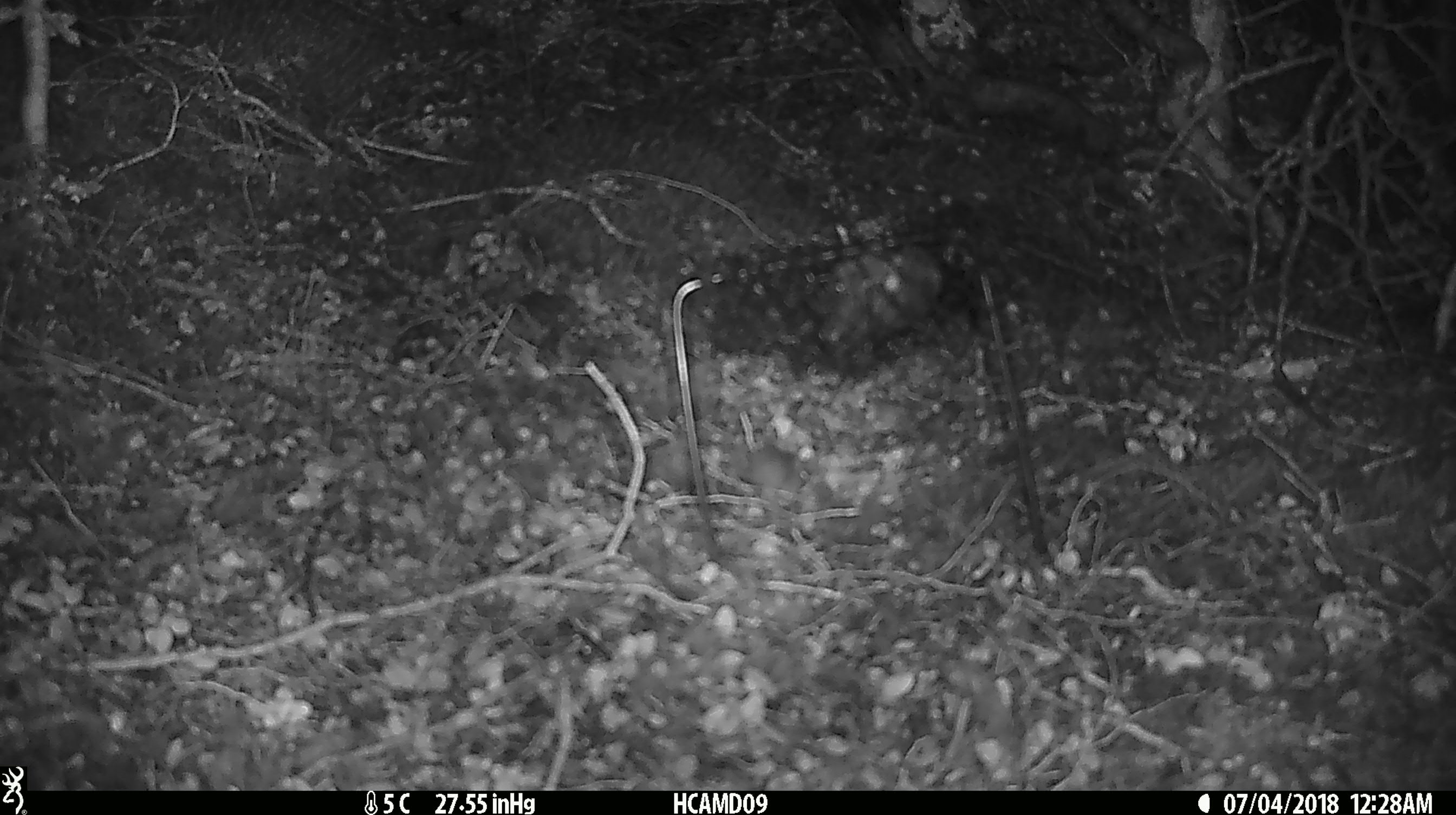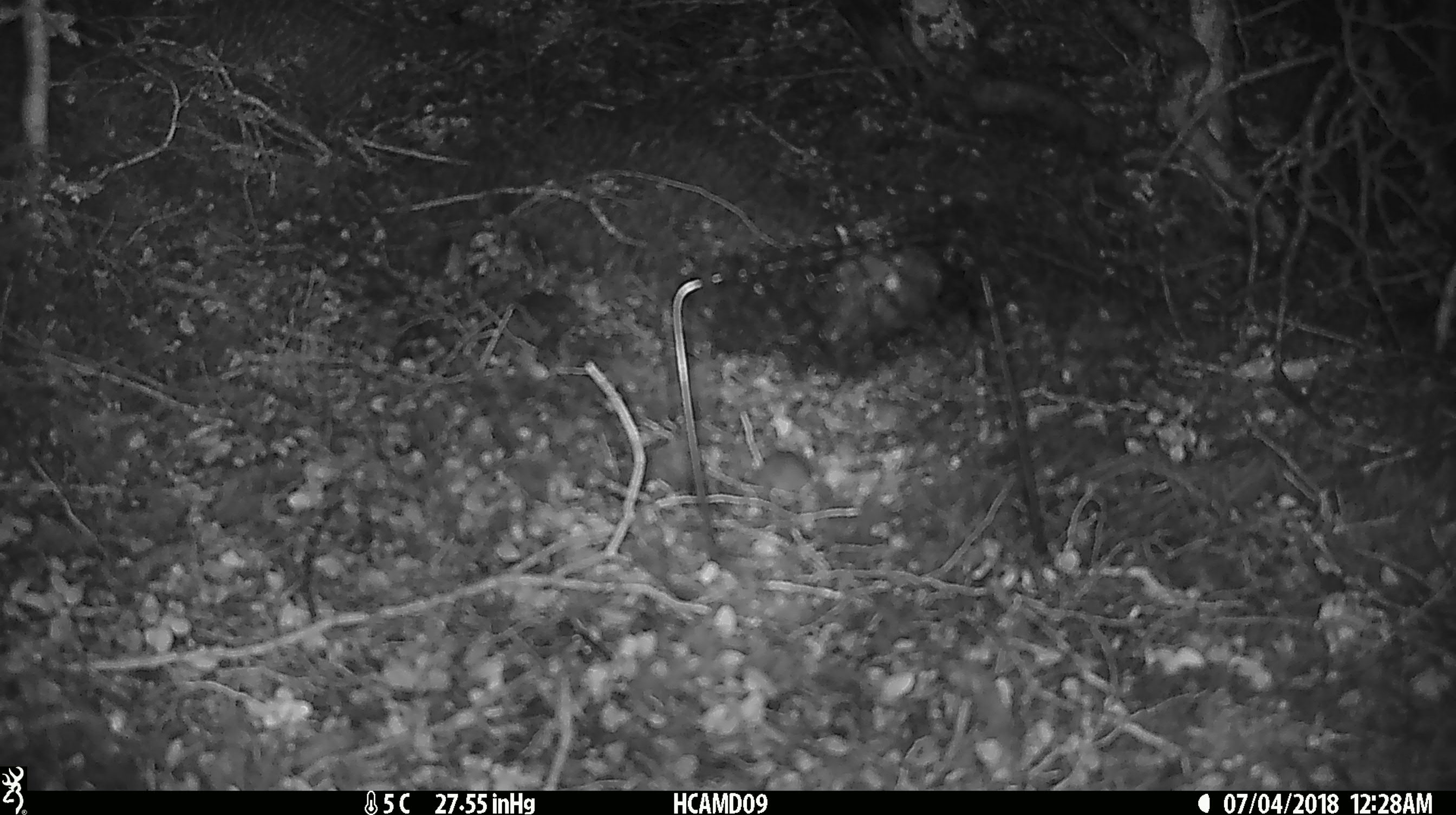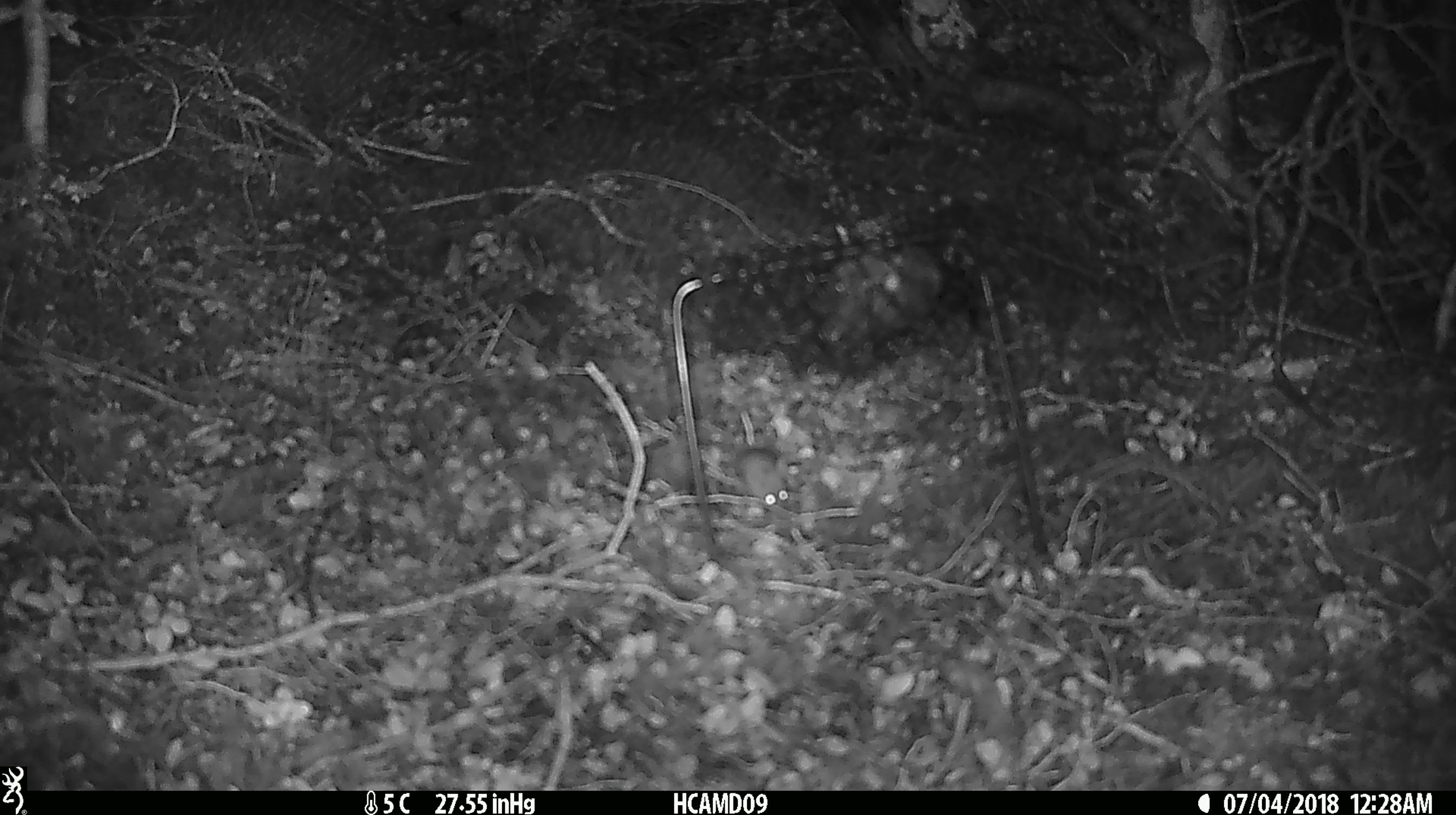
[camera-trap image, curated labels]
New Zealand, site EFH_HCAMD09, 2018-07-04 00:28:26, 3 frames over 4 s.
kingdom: Animalia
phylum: Chordata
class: Mammalia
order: Rodentia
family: Muridae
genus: Mus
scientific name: Mus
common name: mouse